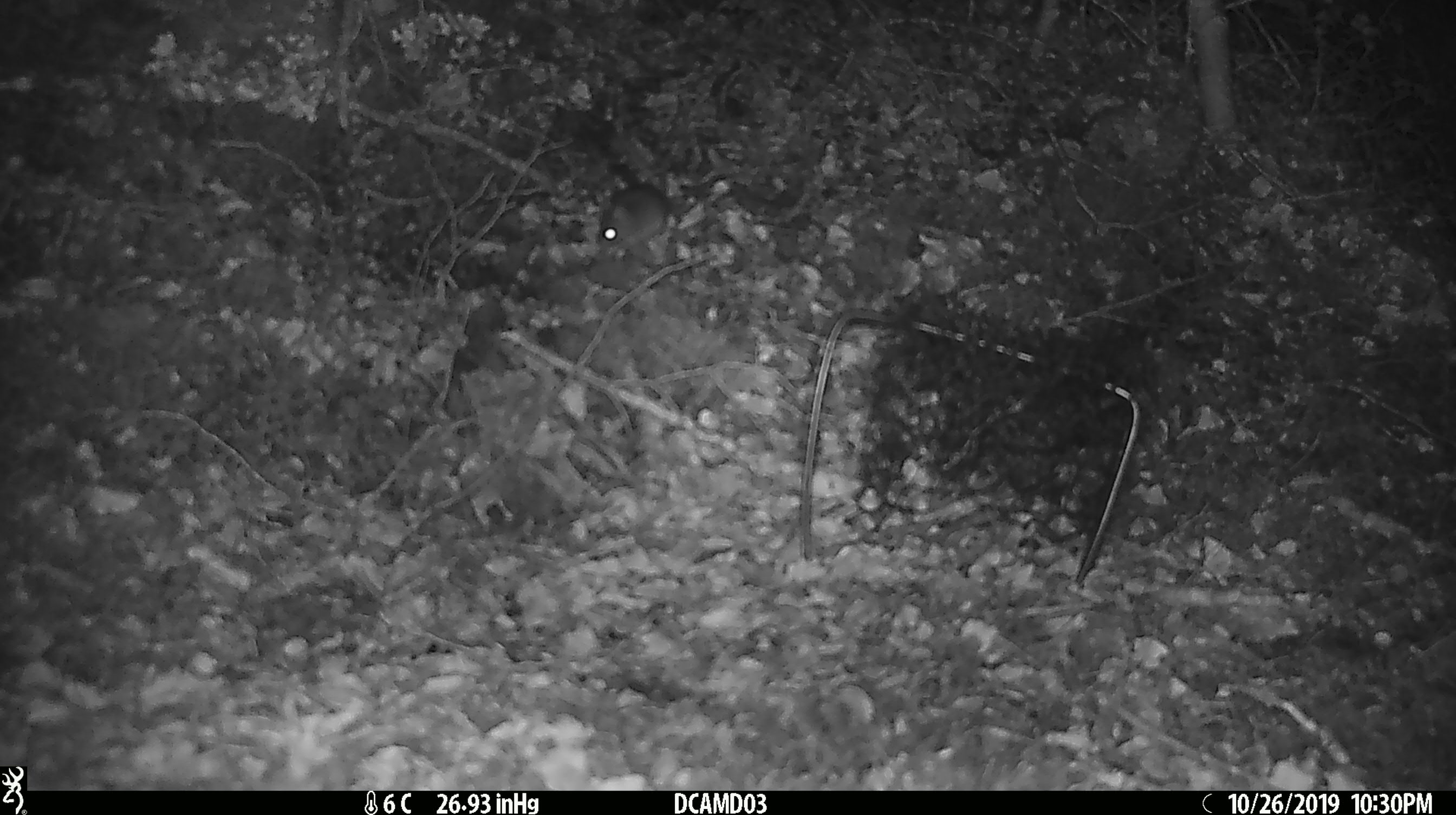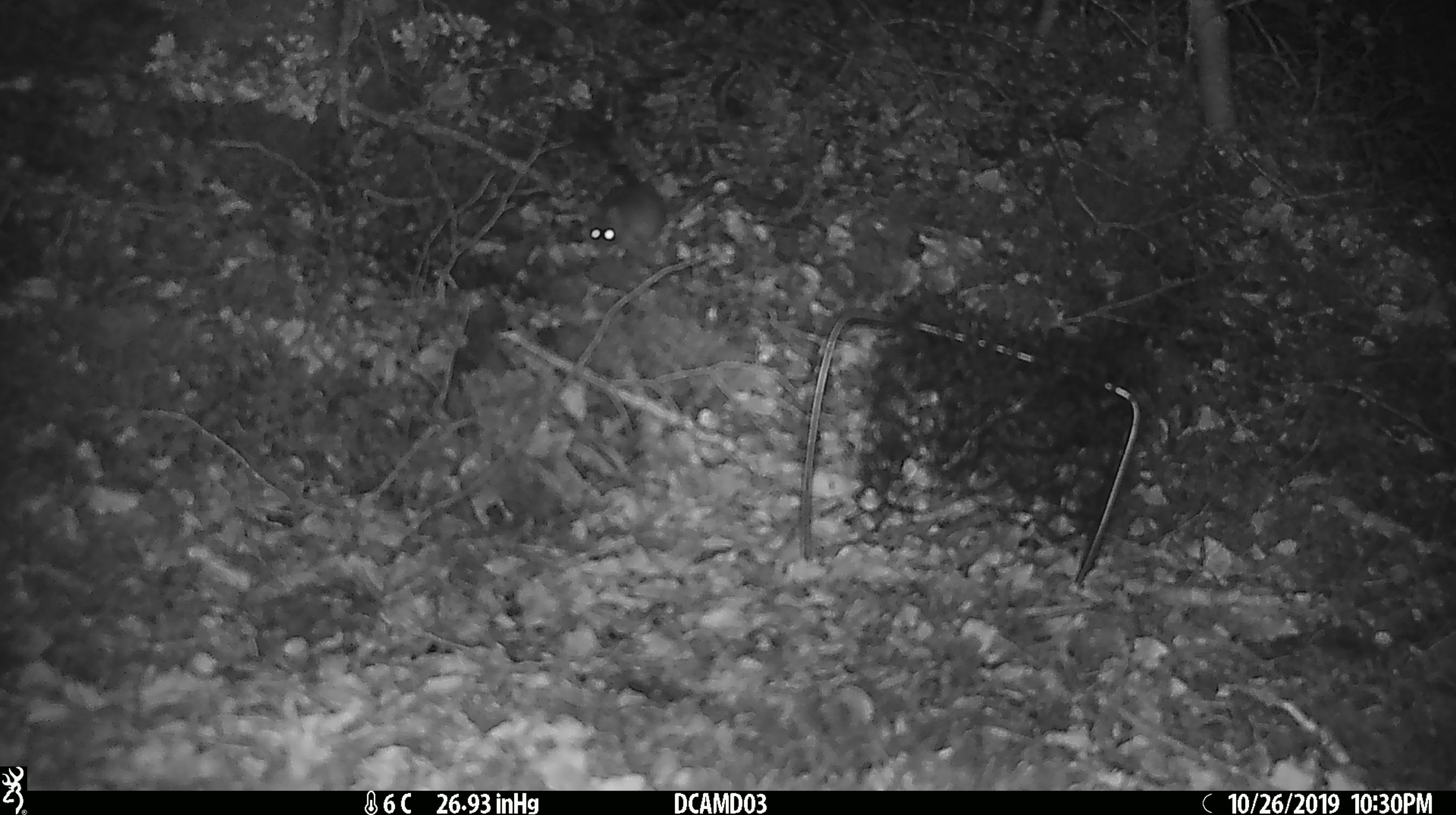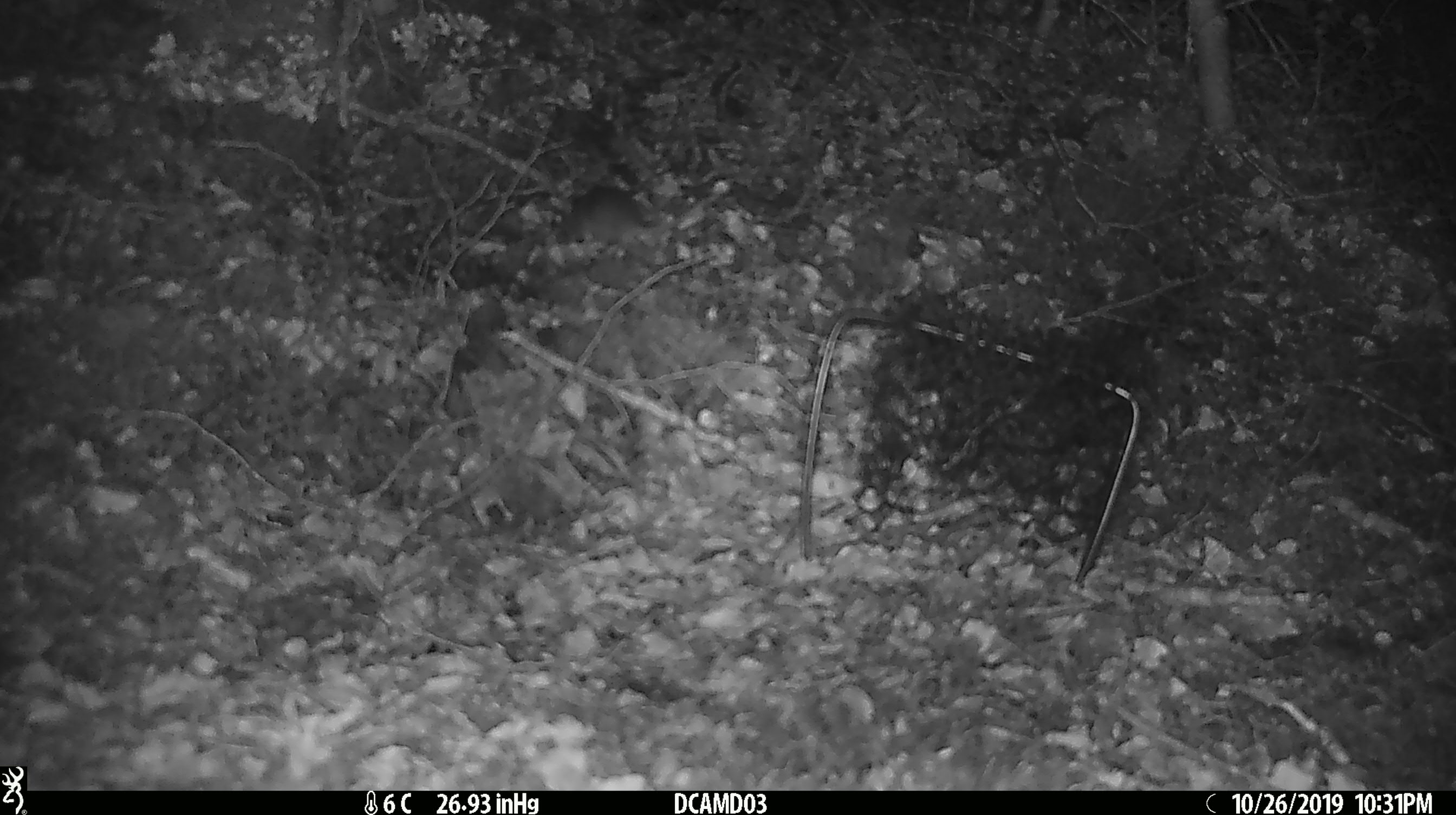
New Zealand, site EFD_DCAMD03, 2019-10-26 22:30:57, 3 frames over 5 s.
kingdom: Animalia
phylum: Chordata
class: Mammalia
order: Rodentia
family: Muridae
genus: Mus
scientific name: Mus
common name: mouse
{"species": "mouse (Mus)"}